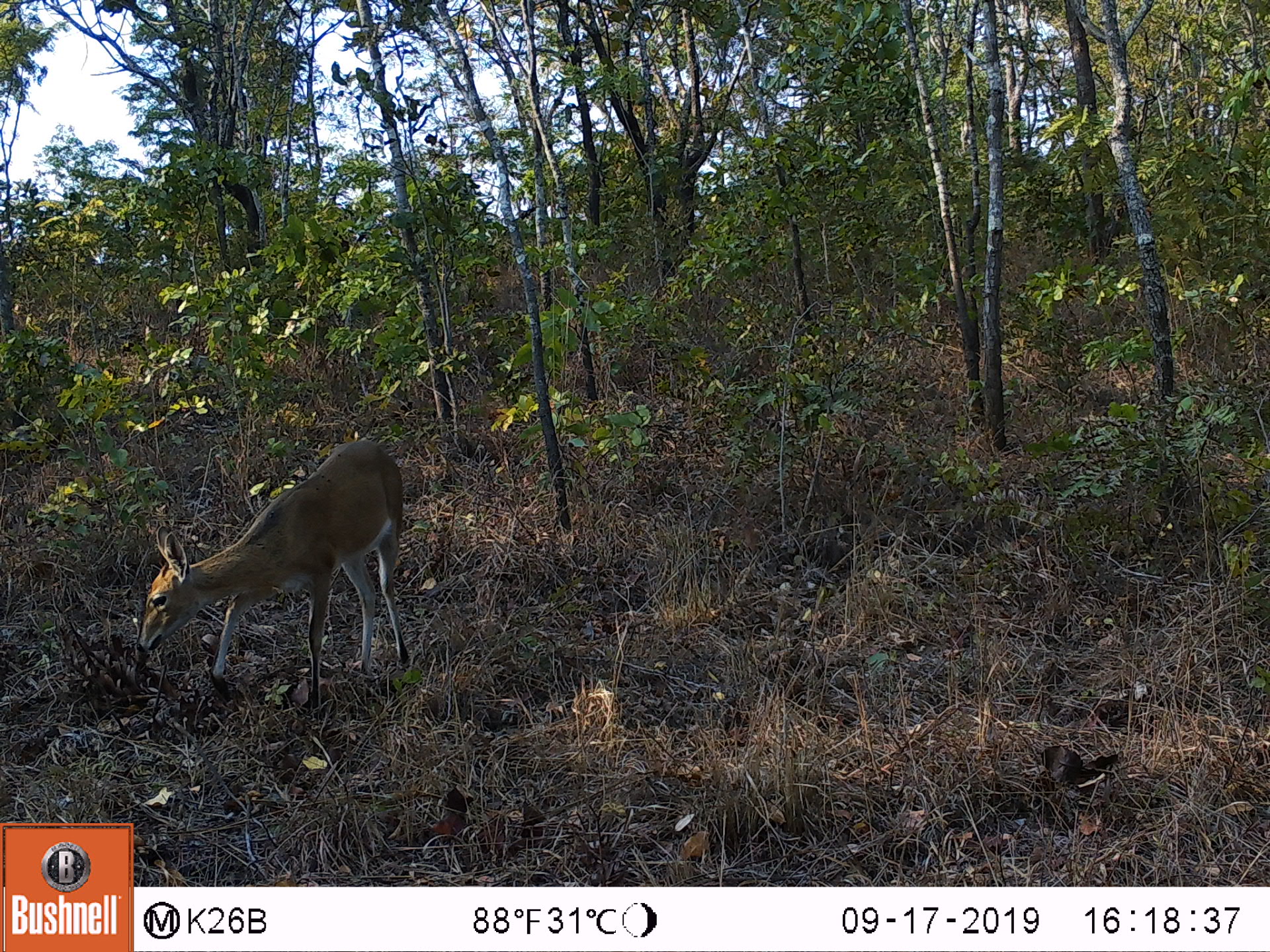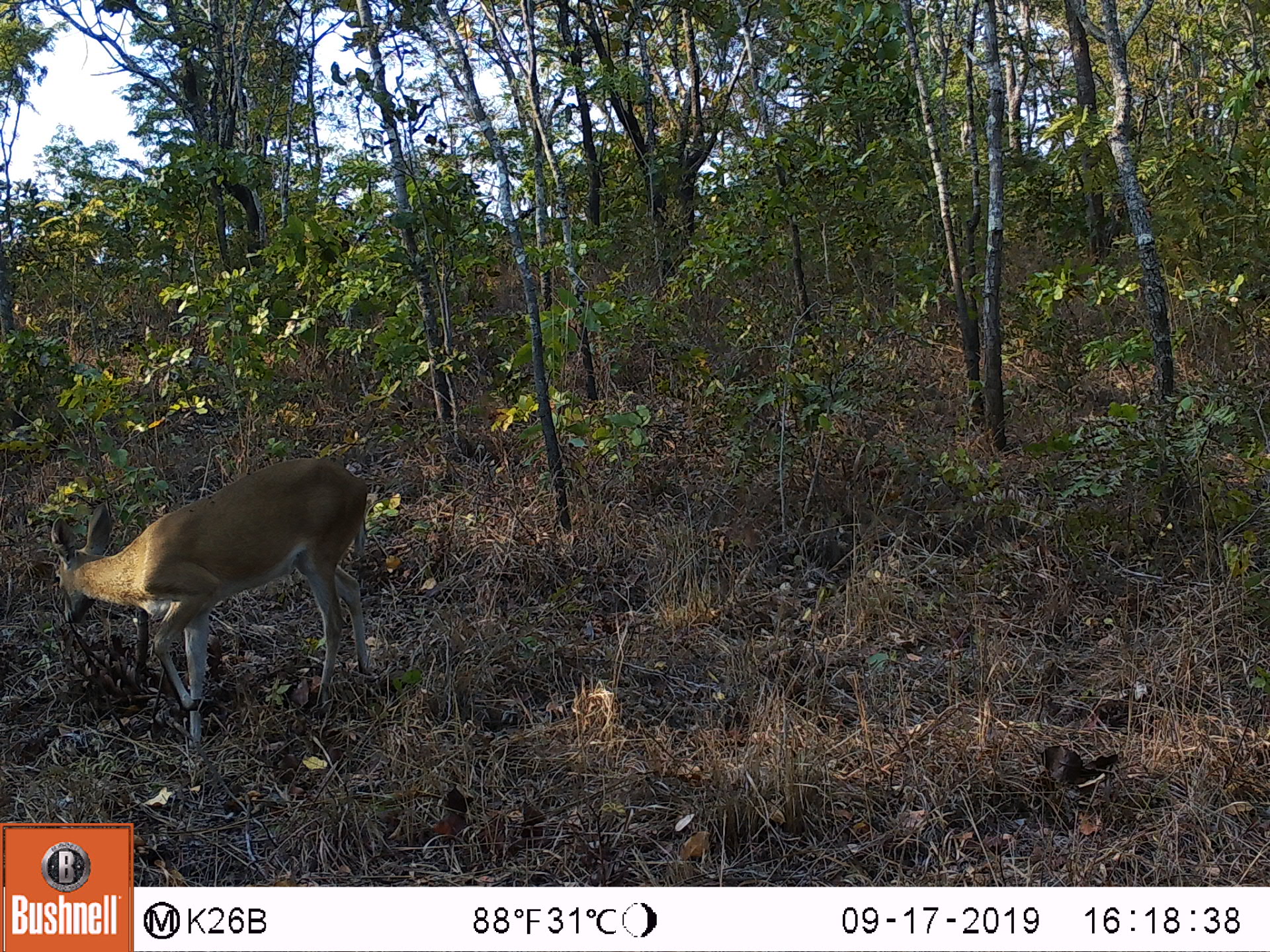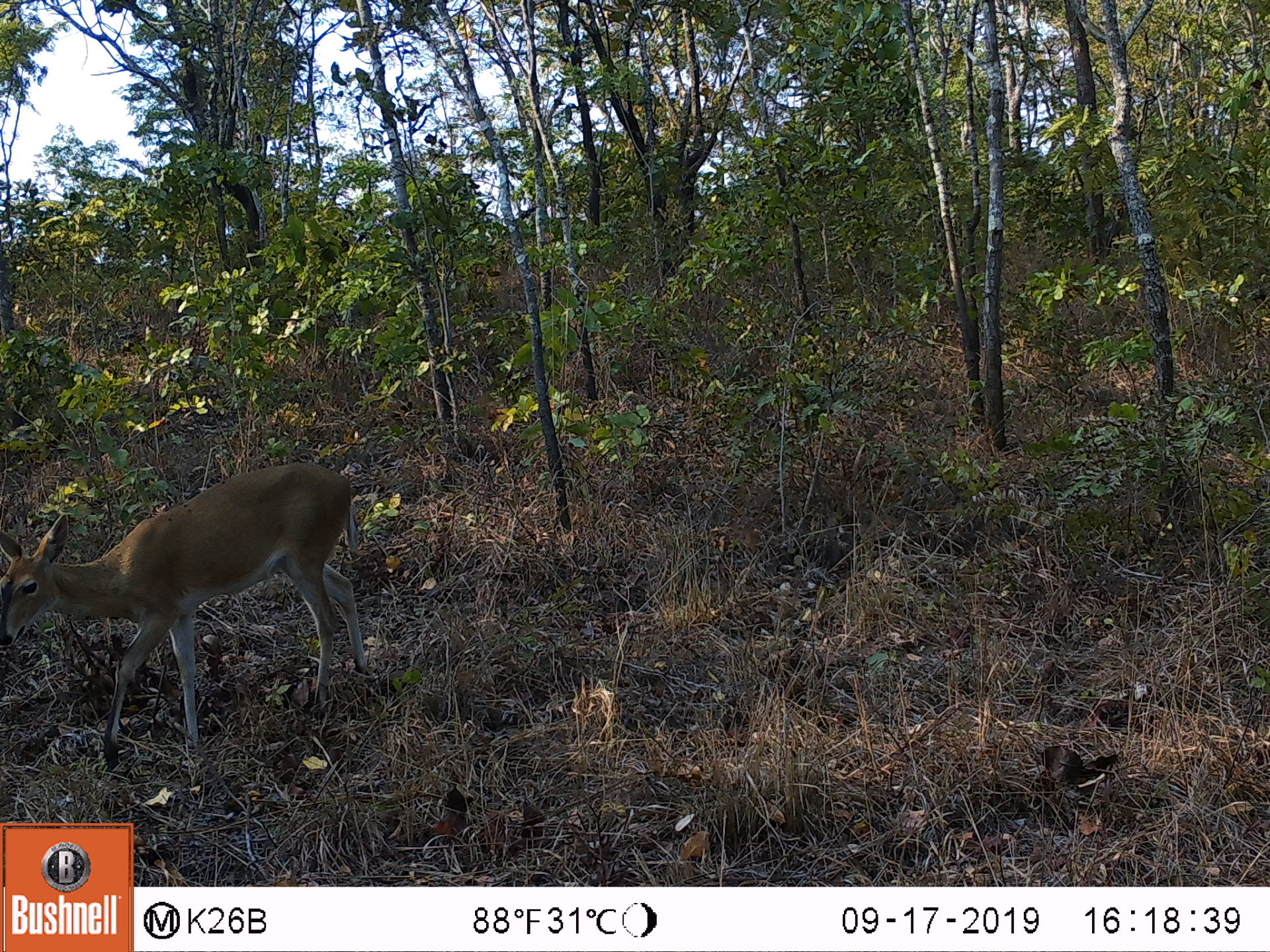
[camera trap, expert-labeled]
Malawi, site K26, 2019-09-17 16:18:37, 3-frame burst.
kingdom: Animalia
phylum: Chordata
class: Mammalia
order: Artiodactyla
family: Bovidae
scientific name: Antilopinae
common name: small antelope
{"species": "small antelope (Antilopinae)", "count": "1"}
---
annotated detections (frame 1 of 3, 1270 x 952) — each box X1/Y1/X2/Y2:
small antelope: 136/446/405/713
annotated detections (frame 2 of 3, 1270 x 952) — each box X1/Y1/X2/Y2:
small antelope: 49/453/370/740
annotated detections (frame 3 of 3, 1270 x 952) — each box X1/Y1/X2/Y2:
small antelope: 4/455/353/767